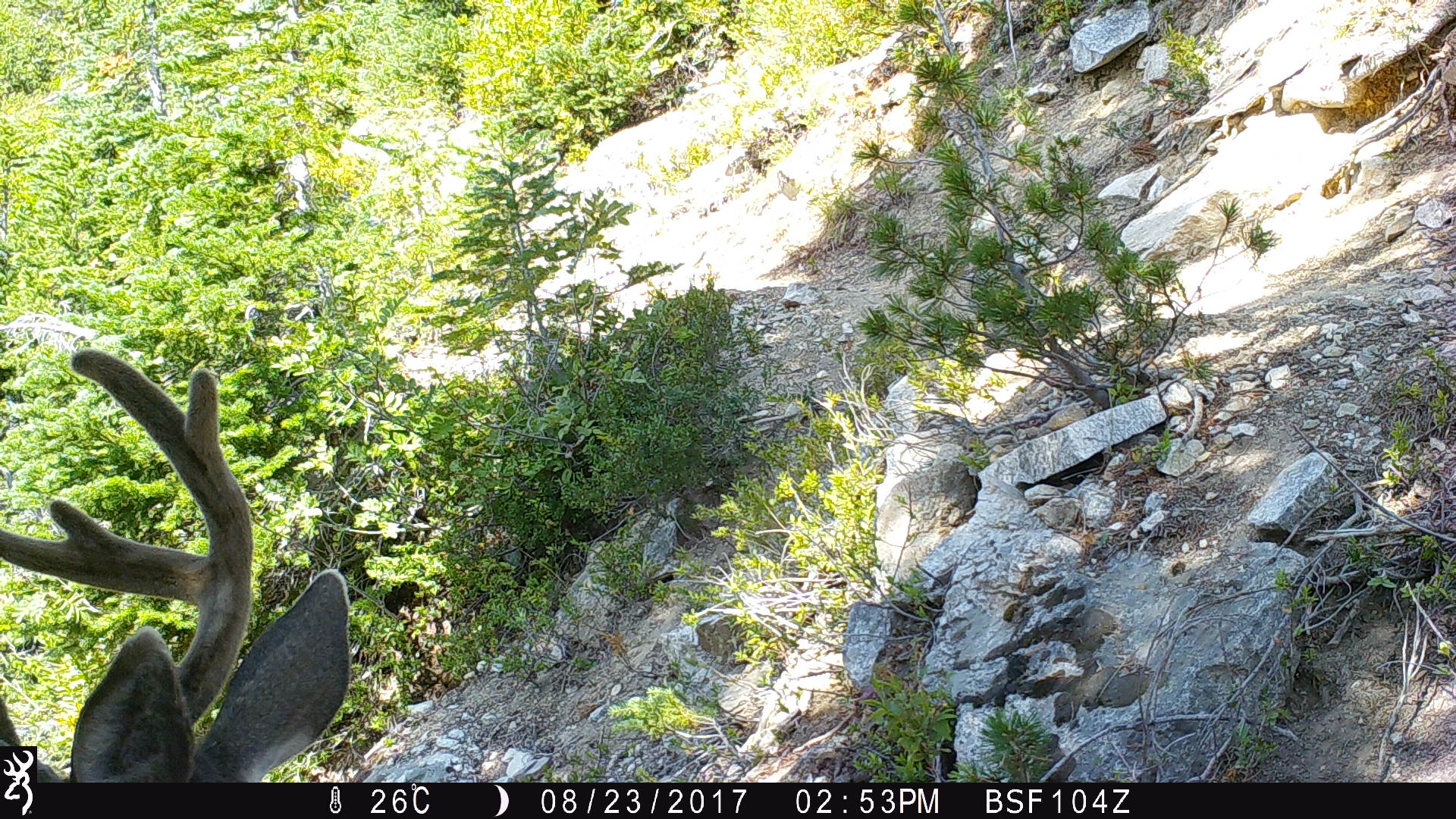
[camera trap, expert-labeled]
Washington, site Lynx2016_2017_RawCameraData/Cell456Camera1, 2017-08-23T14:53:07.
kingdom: Animalia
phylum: Chordata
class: Mammalia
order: Artiodactyla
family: Cervidae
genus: Odocoileus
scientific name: Odocoileus hemionus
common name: mule deer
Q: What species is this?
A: Odocoileus hemionus (mule deer).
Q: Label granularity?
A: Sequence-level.